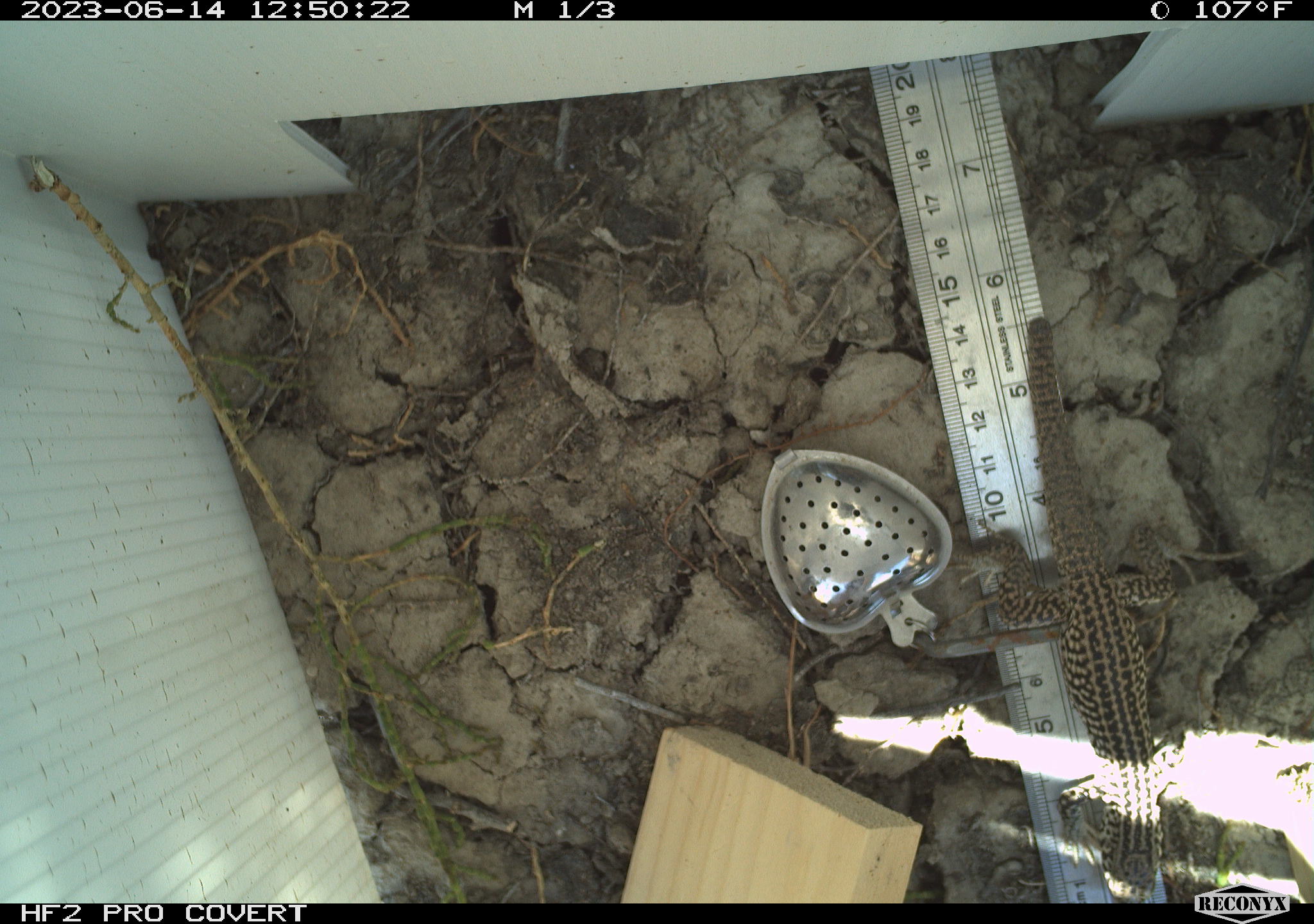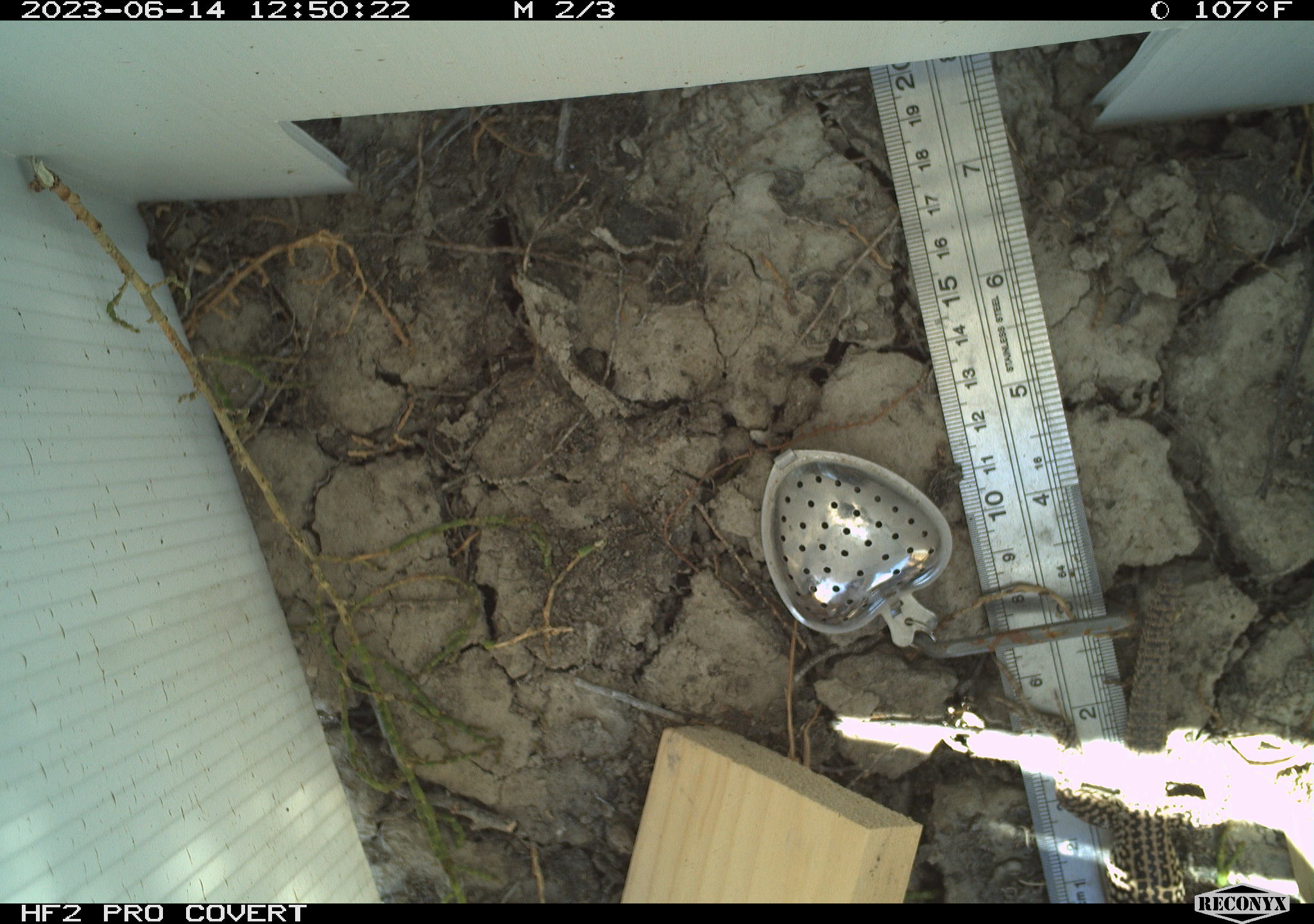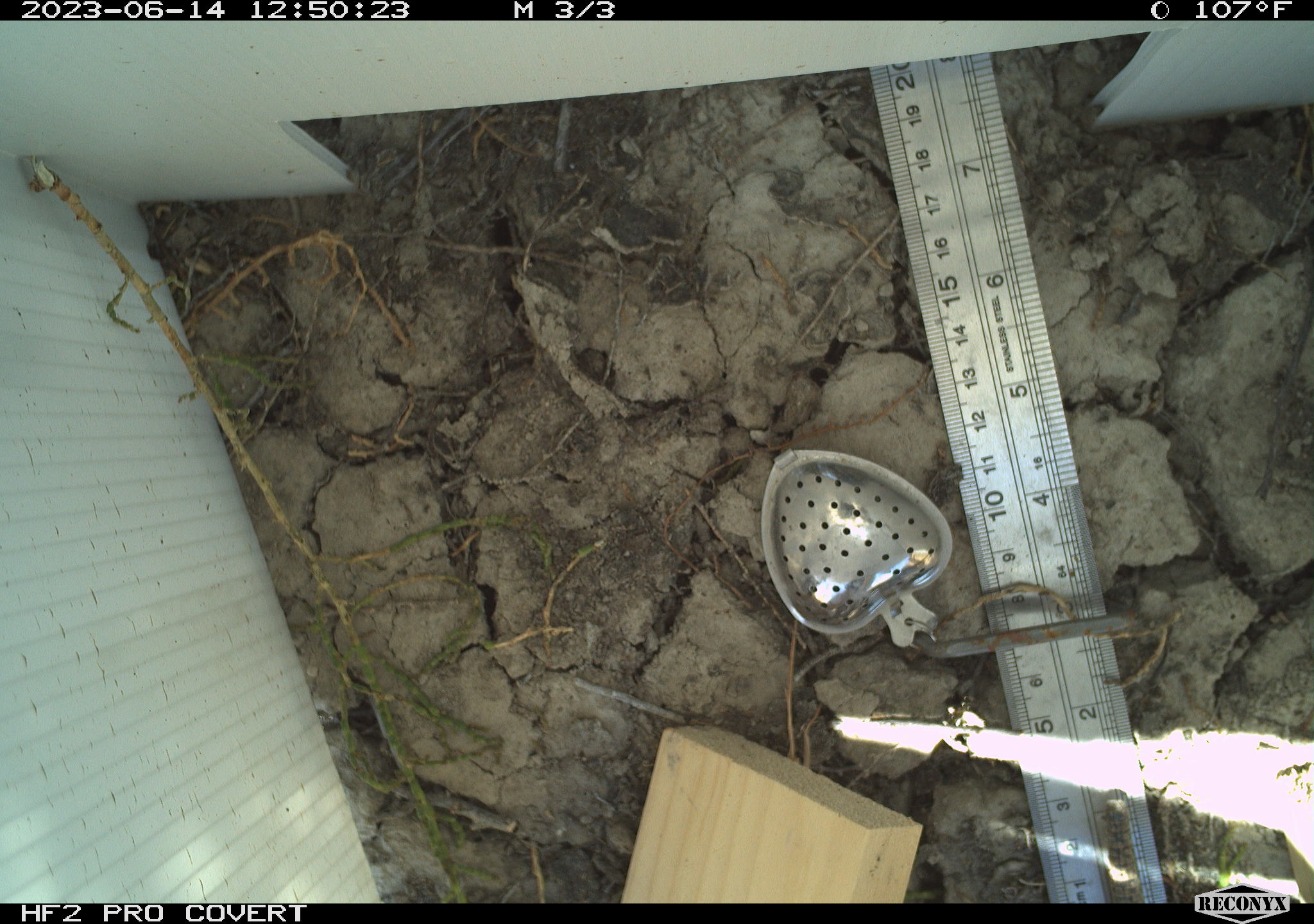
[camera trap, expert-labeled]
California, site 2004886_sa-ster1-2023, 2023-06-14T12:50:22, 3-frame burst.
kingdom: Animalia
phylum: Chordata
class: Reptilia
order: Squamata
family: Teiidae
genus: Aspidoscelis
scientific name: Aspidoscelis tigris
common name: western whiptail